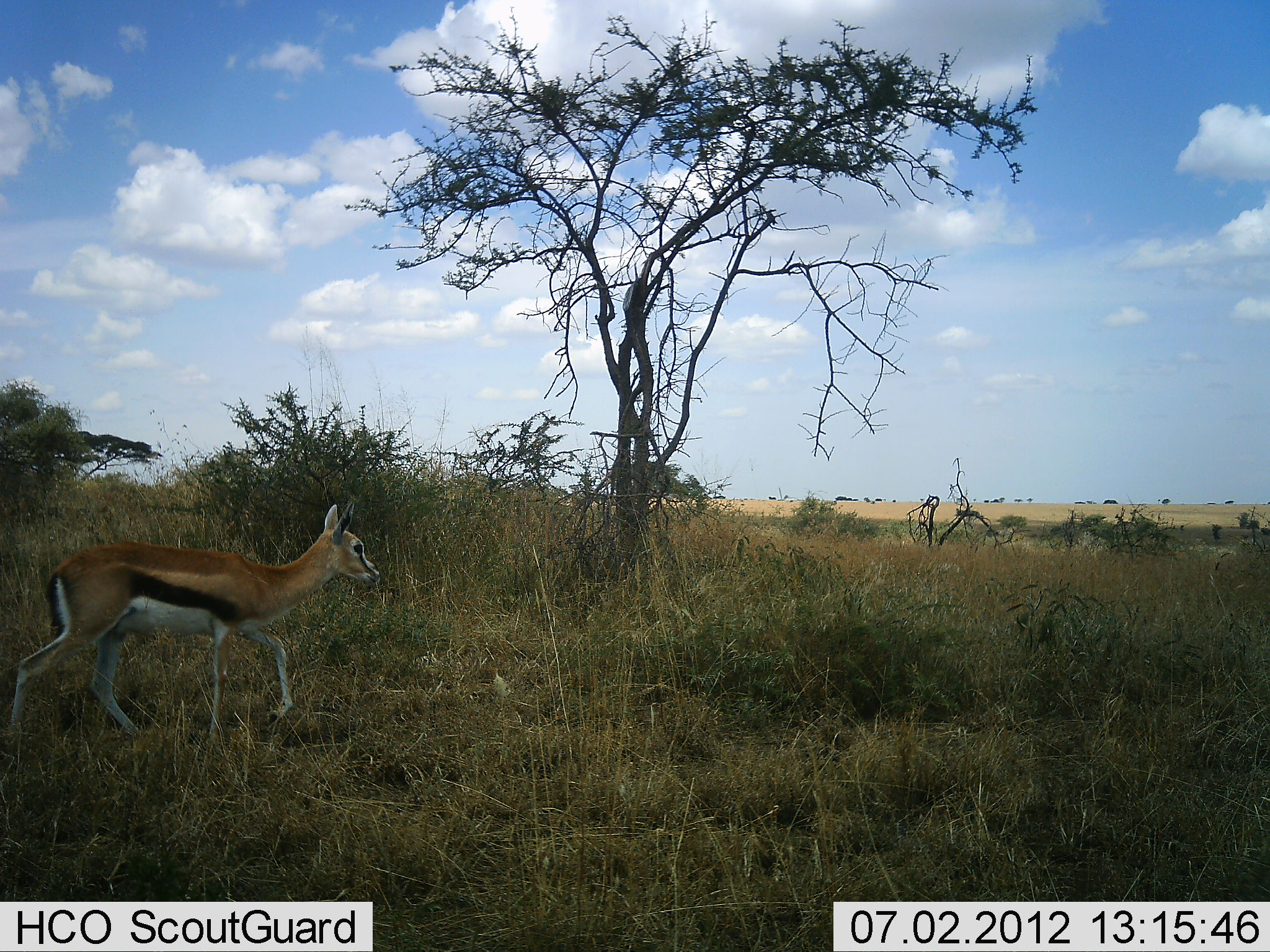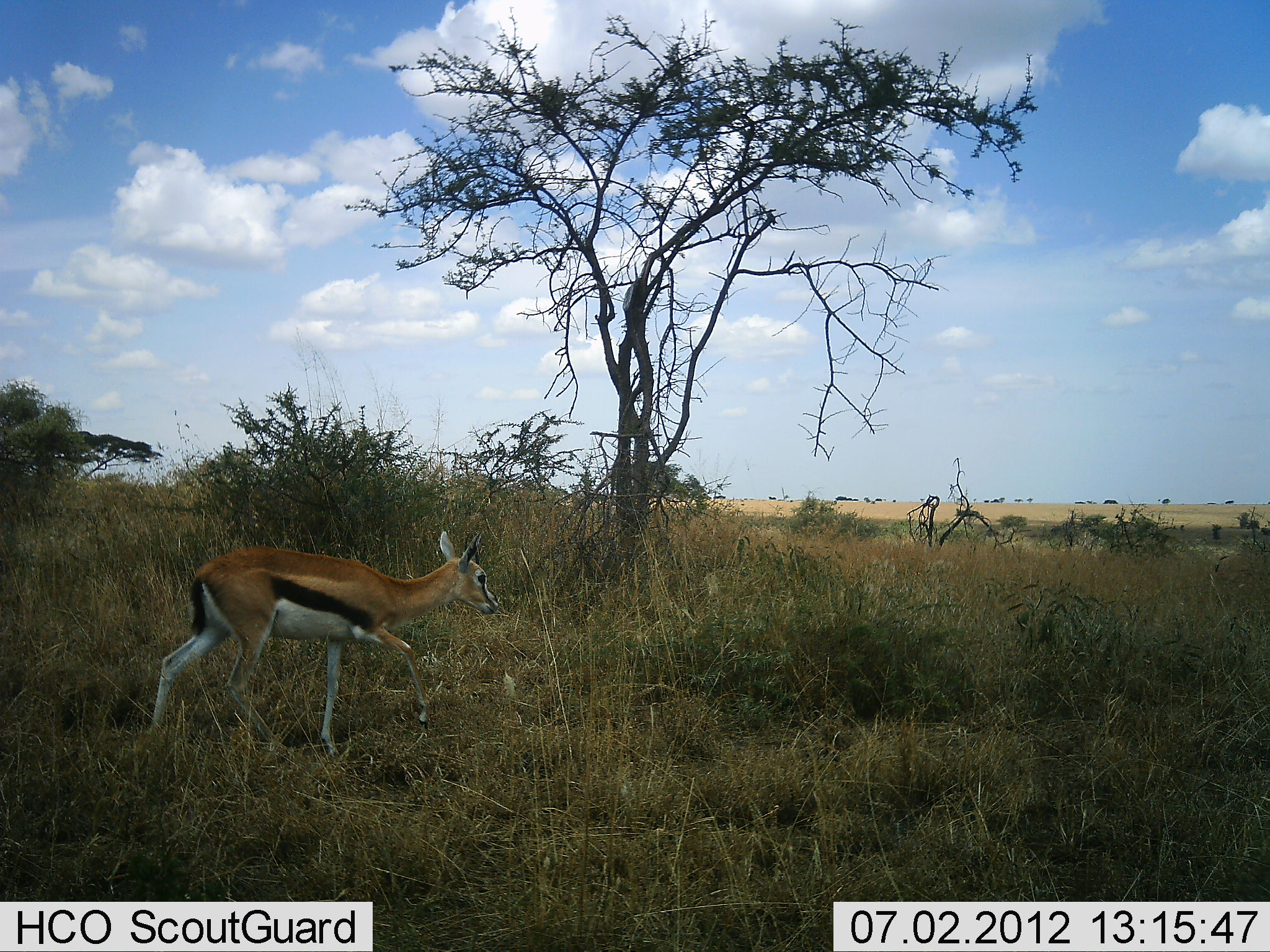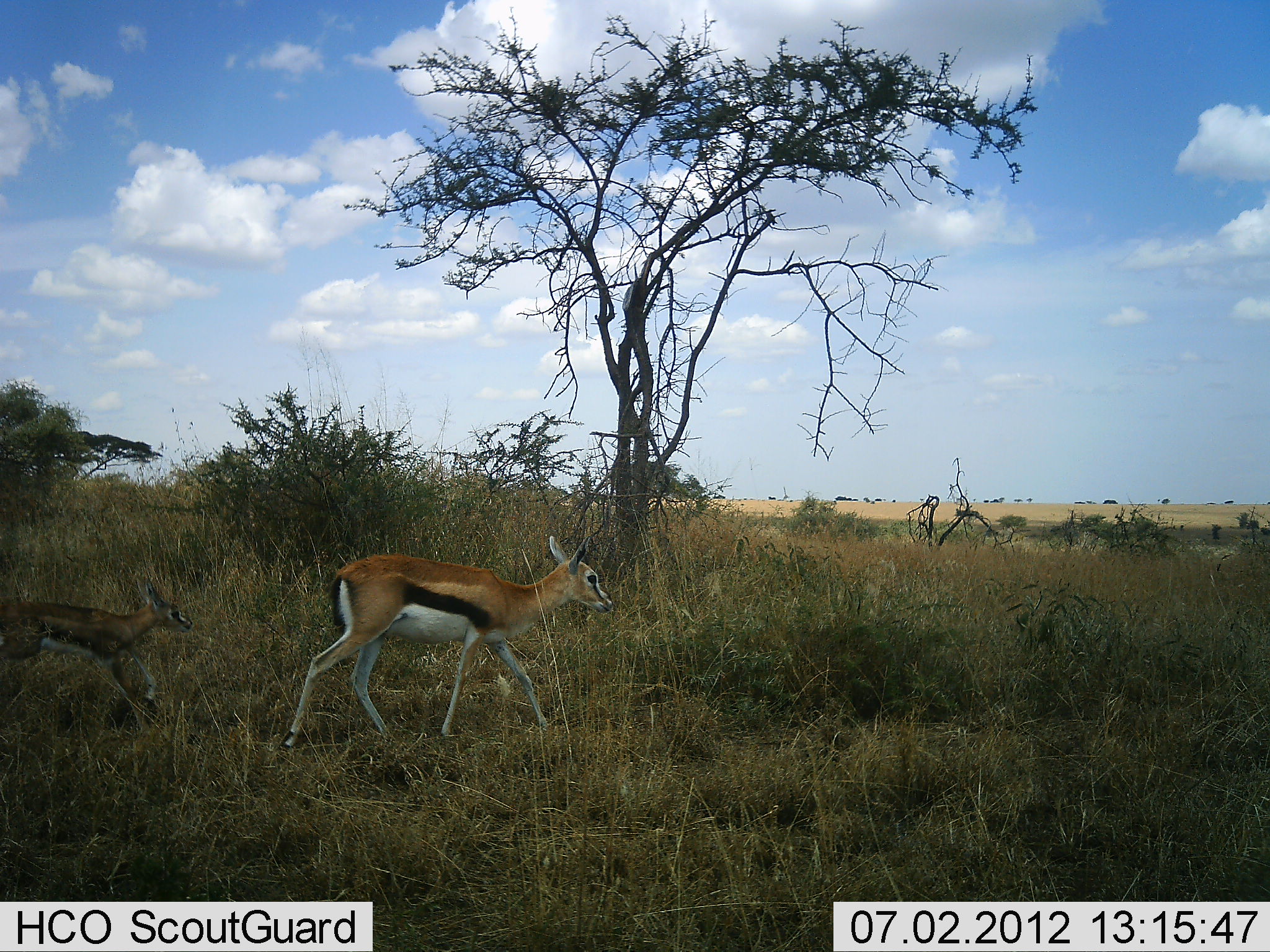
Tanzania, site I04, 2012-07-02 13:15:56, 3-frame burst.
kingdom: Animalia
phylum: Chordata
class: Mammalia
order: Artiodactyla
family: Bovidae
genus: Eudorcas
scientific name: Eudorcas thomsonii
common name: thomson's gazelle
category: gazellethomsons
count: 2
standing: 10%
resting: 0%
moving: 100%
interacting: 0%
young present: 100%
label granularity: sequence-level